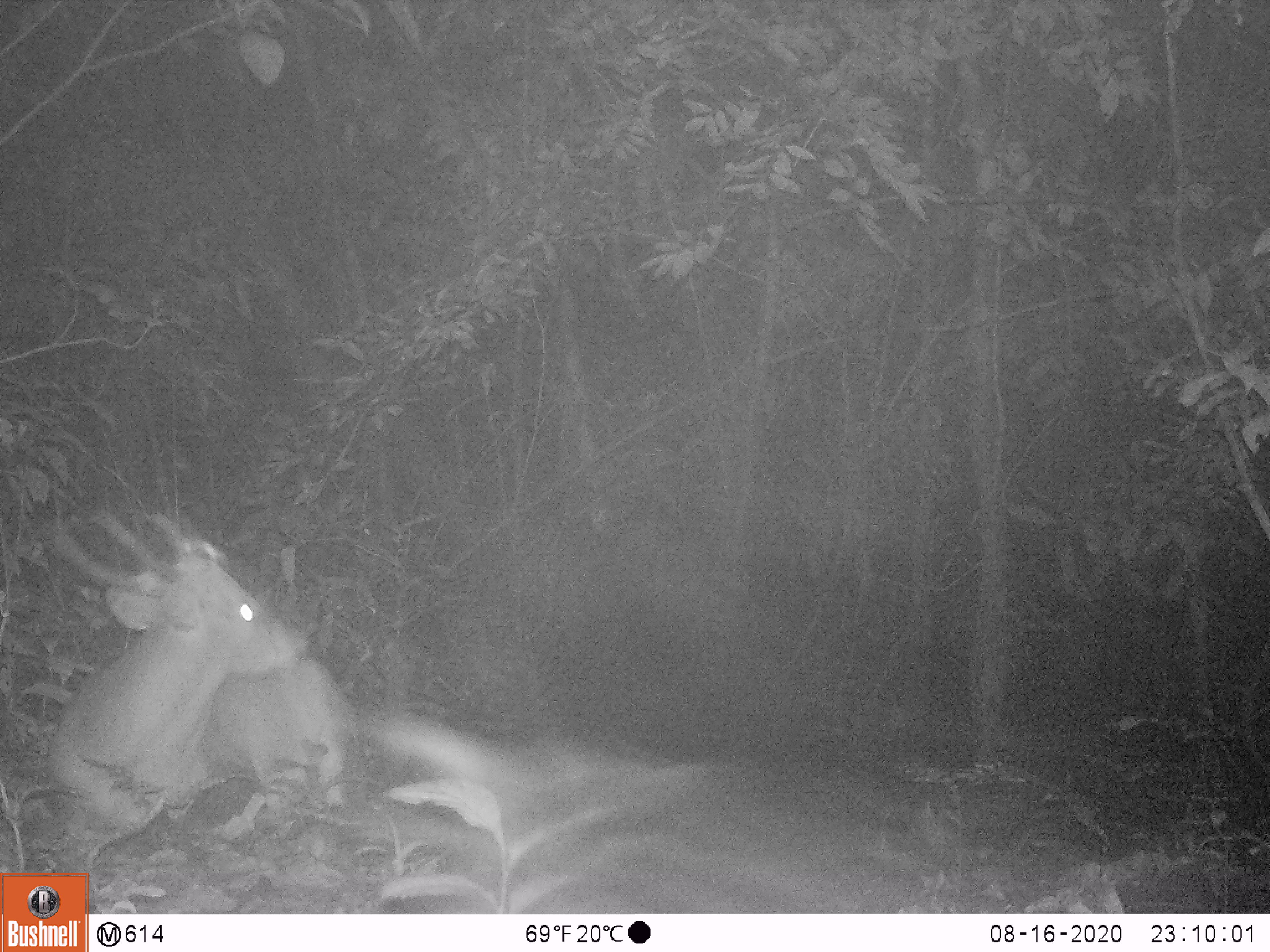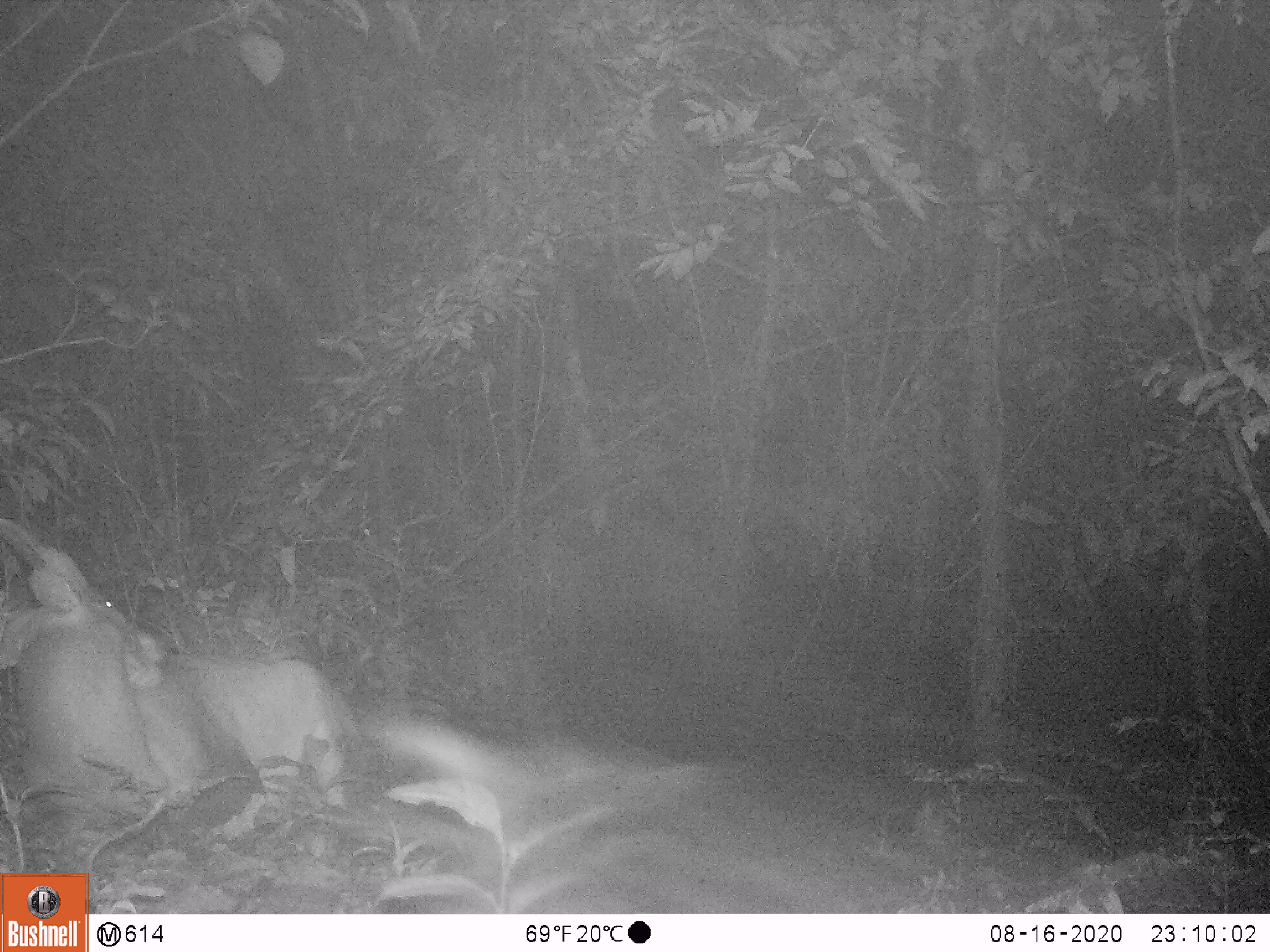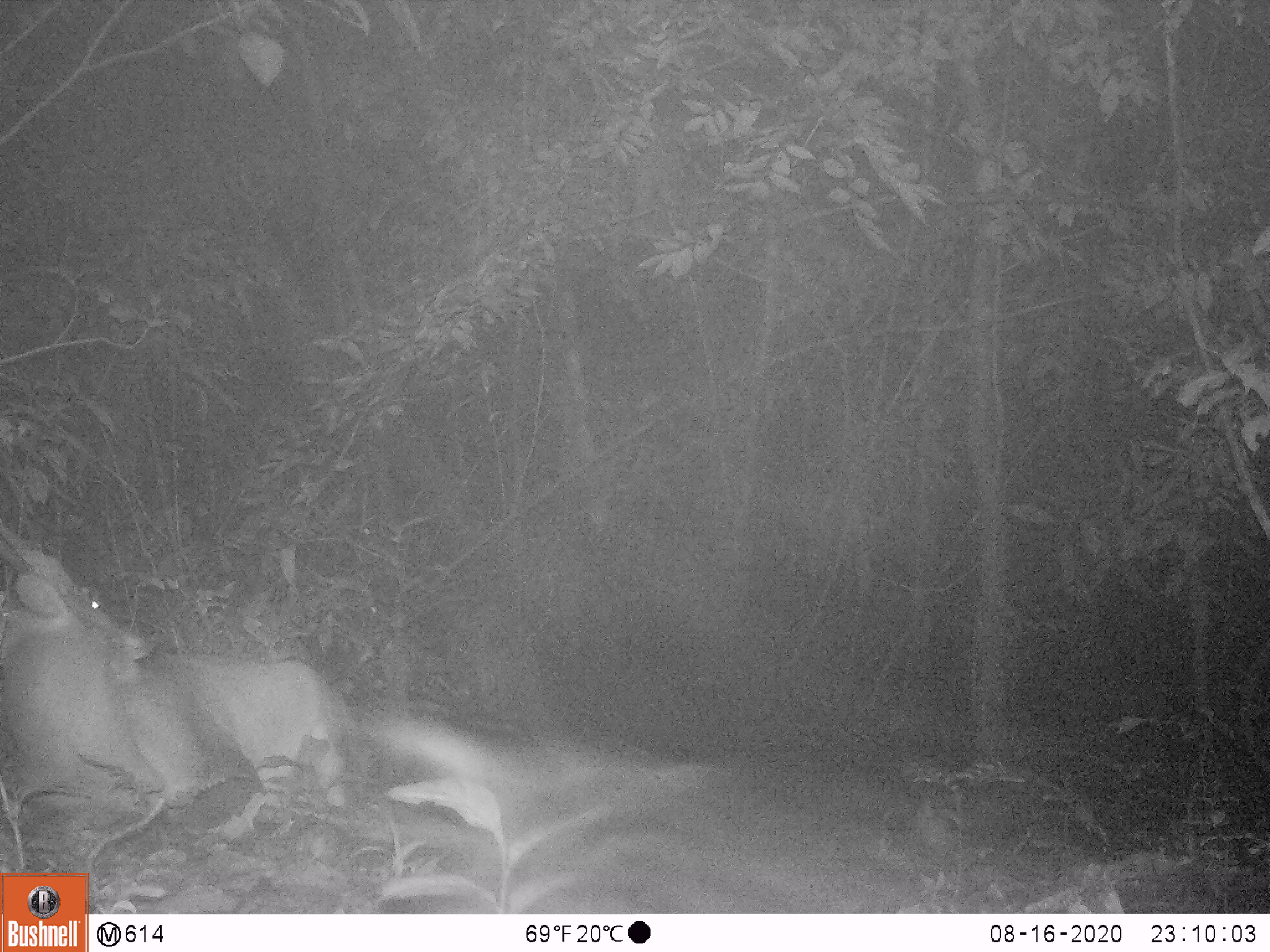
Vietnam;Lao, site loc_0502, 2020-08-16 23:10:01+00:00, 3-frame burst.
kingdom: Animalia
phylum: Chordata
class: Mammalia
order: Artiodactyla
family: Cervidae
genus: Muntiacus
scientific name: Muntiacus vuquangensis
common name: large-antlered muntjac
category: large antlered muntjac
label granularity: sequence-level